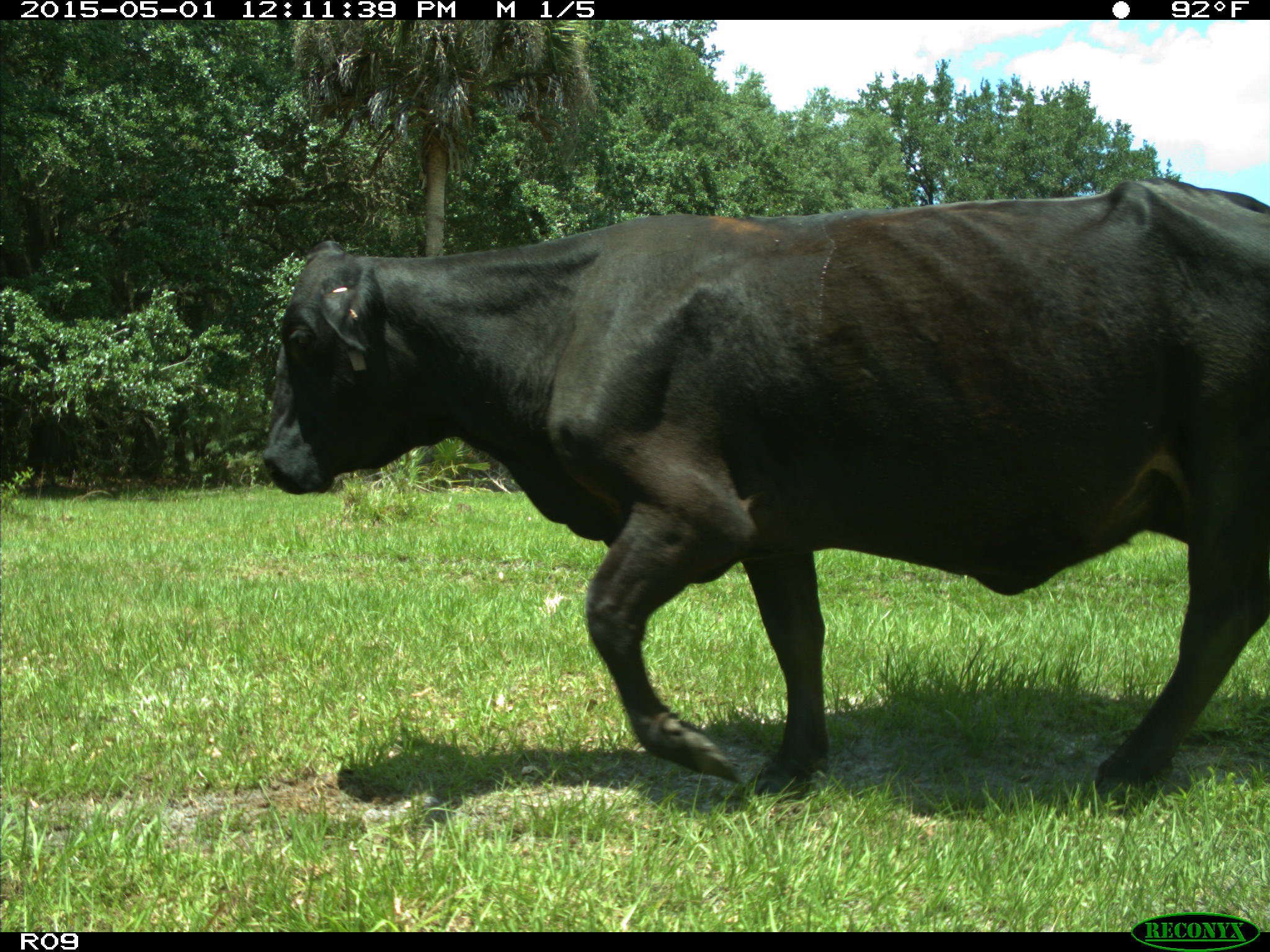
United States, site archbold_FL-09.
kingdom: Animalia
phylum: Chordata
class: Mammalia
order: Artiodactyla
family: Bovidae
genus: Bos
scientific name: Bos taurus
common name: domestic cow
Bos taurus (domestic cow).